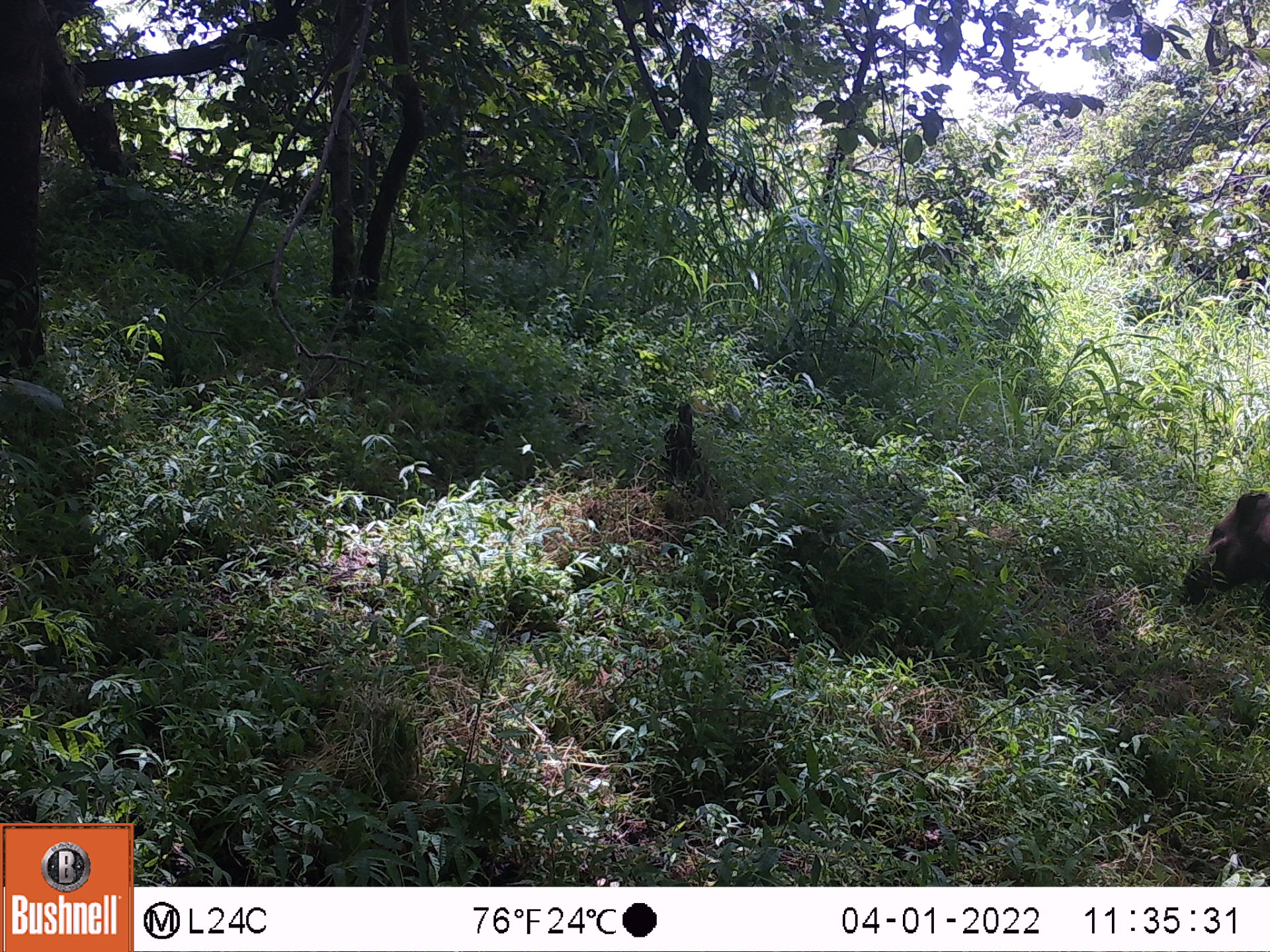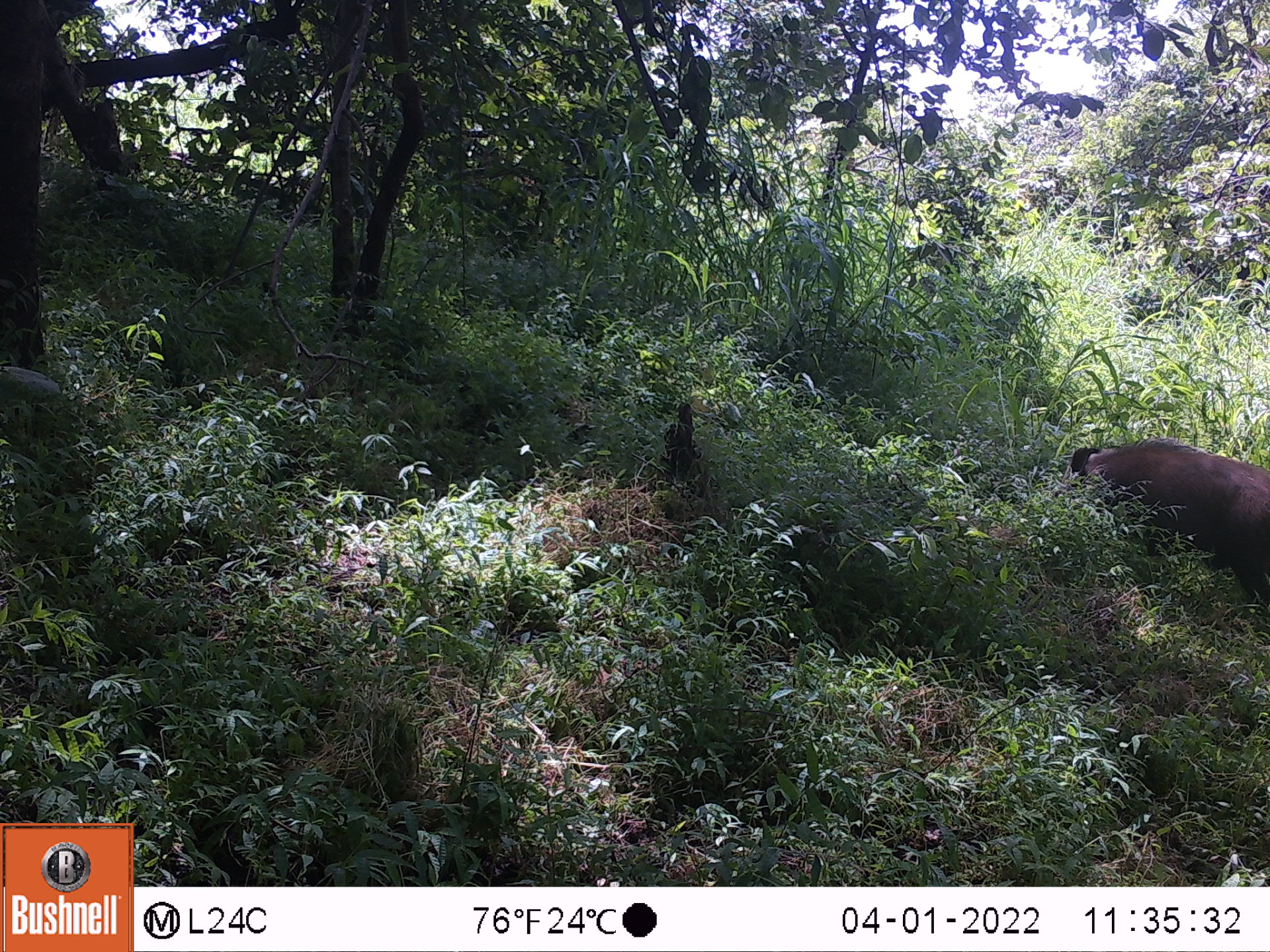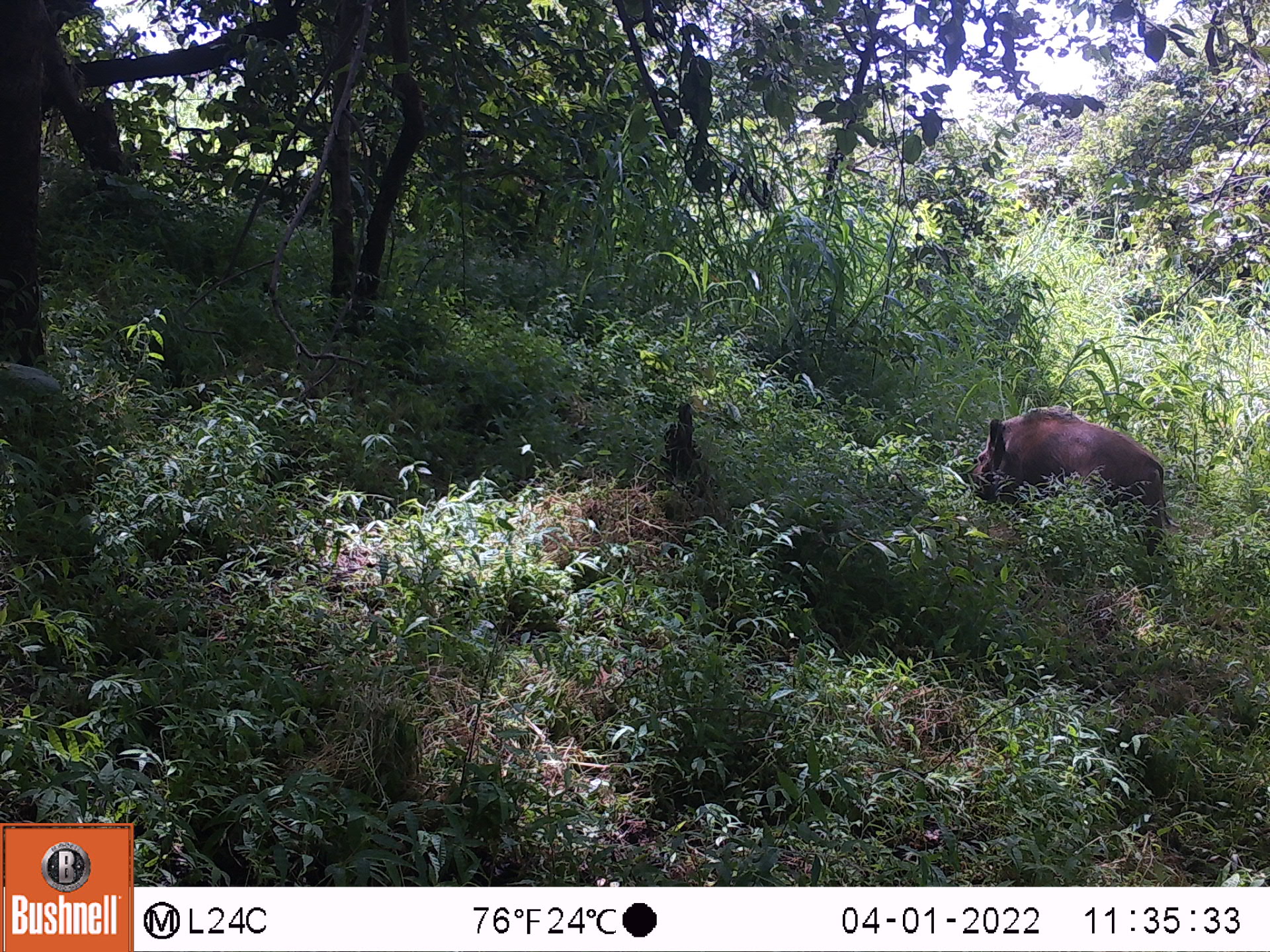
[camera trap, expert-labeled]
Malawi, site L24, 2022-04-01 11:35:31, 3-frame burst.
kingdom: Animalia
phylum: Chordata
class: Mammalia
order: Artiodactyla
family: Suidae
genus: Potamochoerus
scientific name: Potamochoerus larvatus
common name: bushpig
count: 1